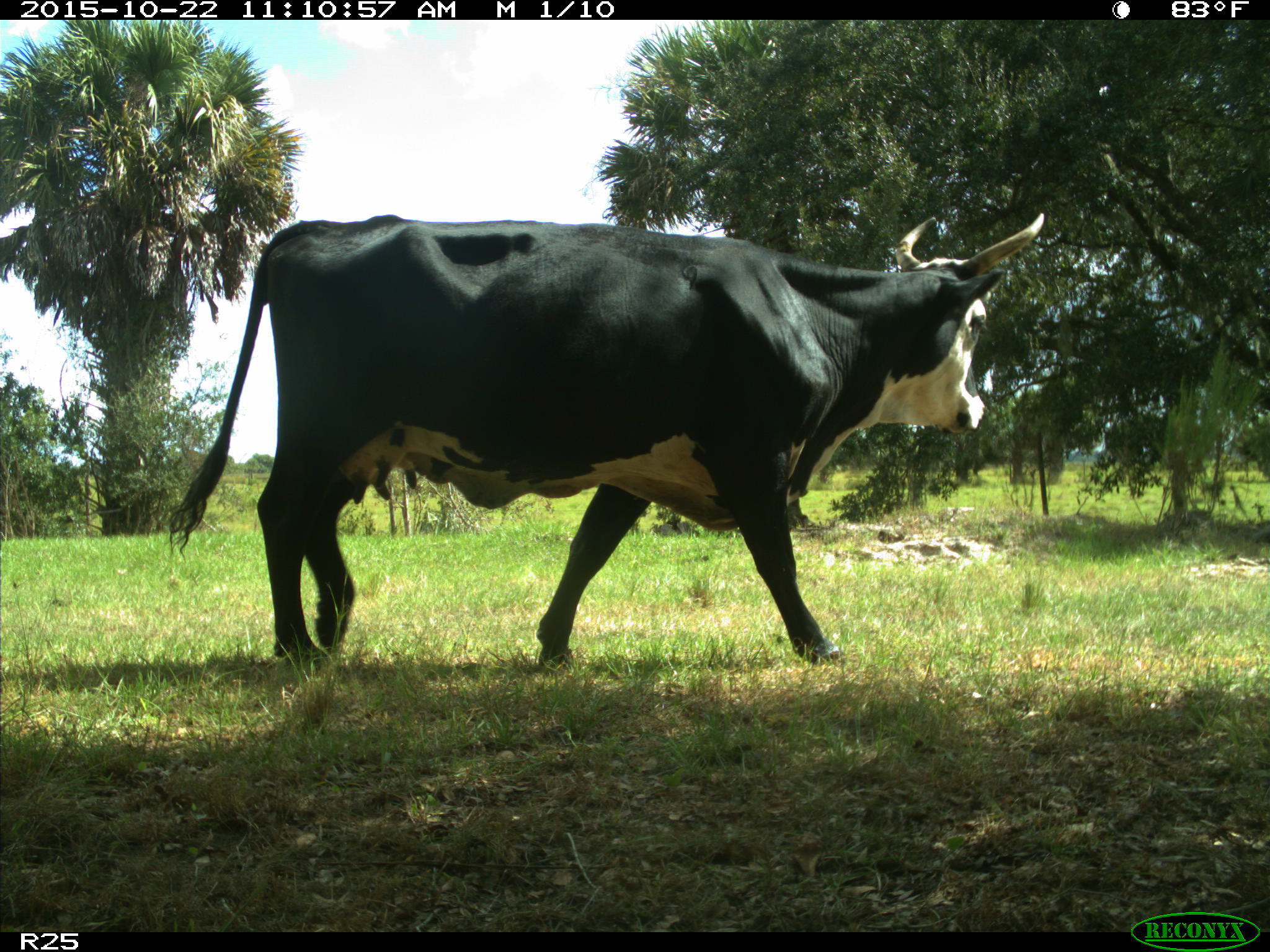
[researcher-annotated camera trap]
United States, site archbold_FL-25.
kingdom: Animalia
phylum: Chordata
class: Mammalia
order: Artiodactyla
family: Bovidae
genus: Bos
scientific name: Bos taurus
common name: domestic cow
Bos taurus (domestic cow).